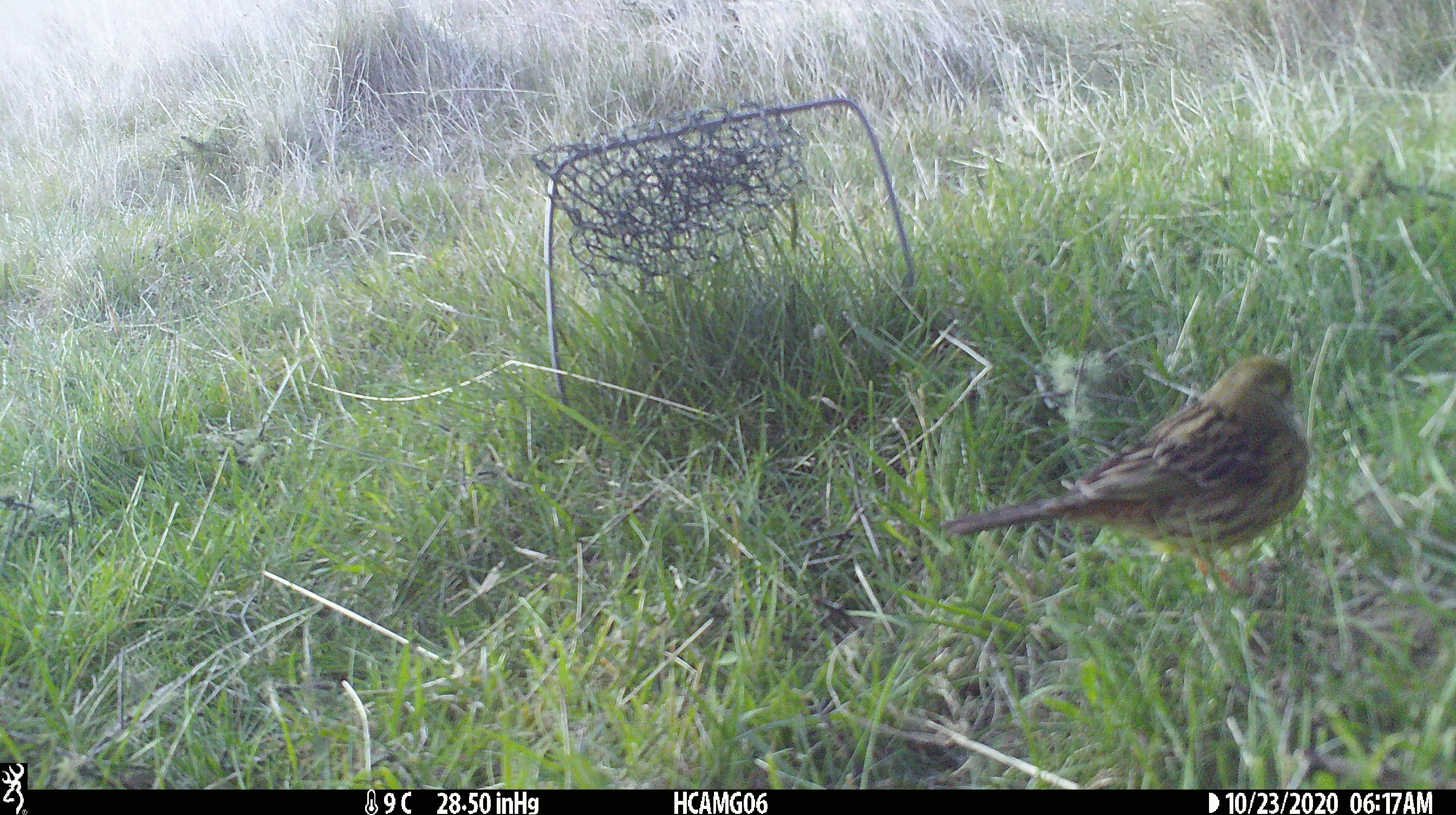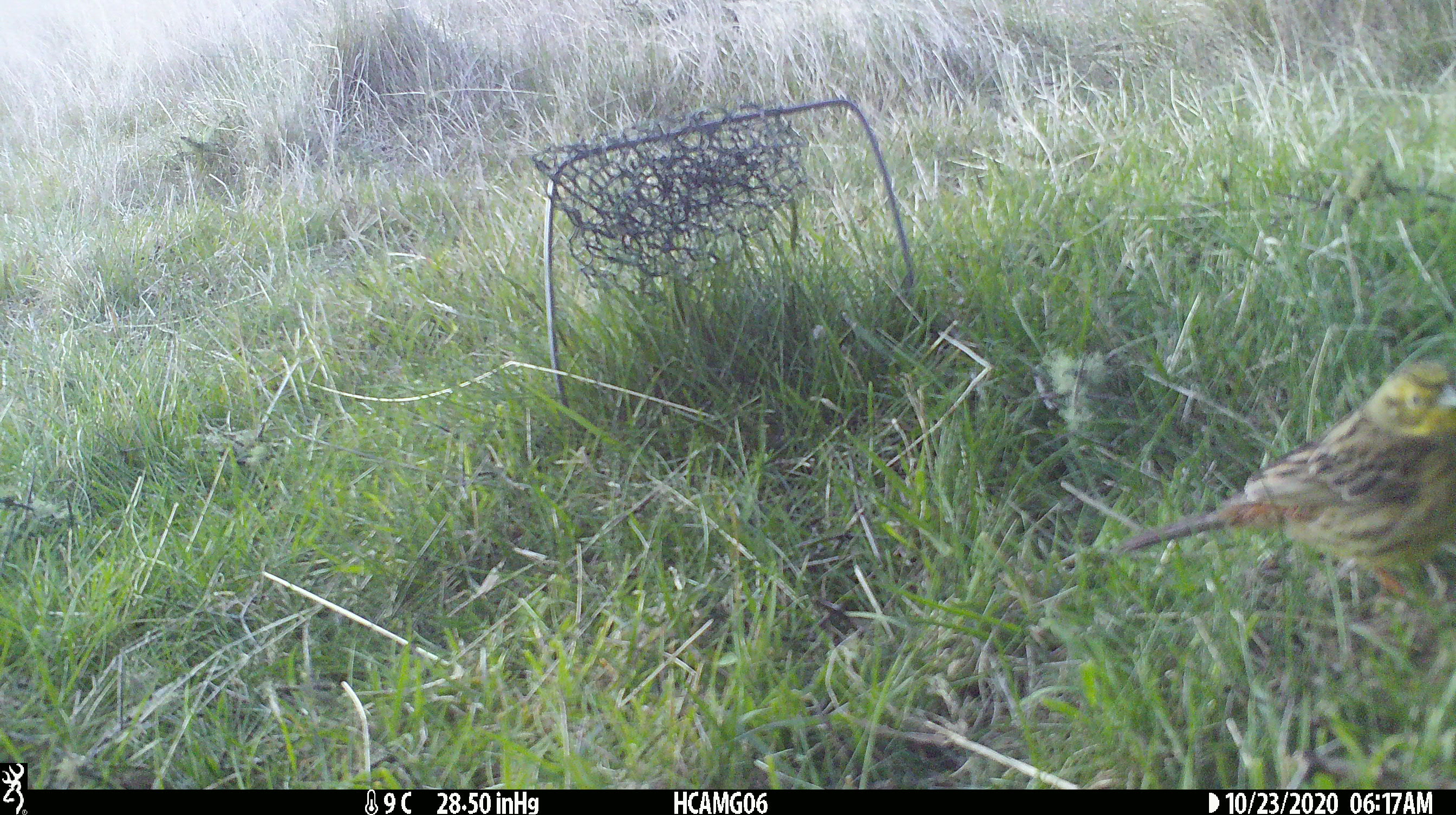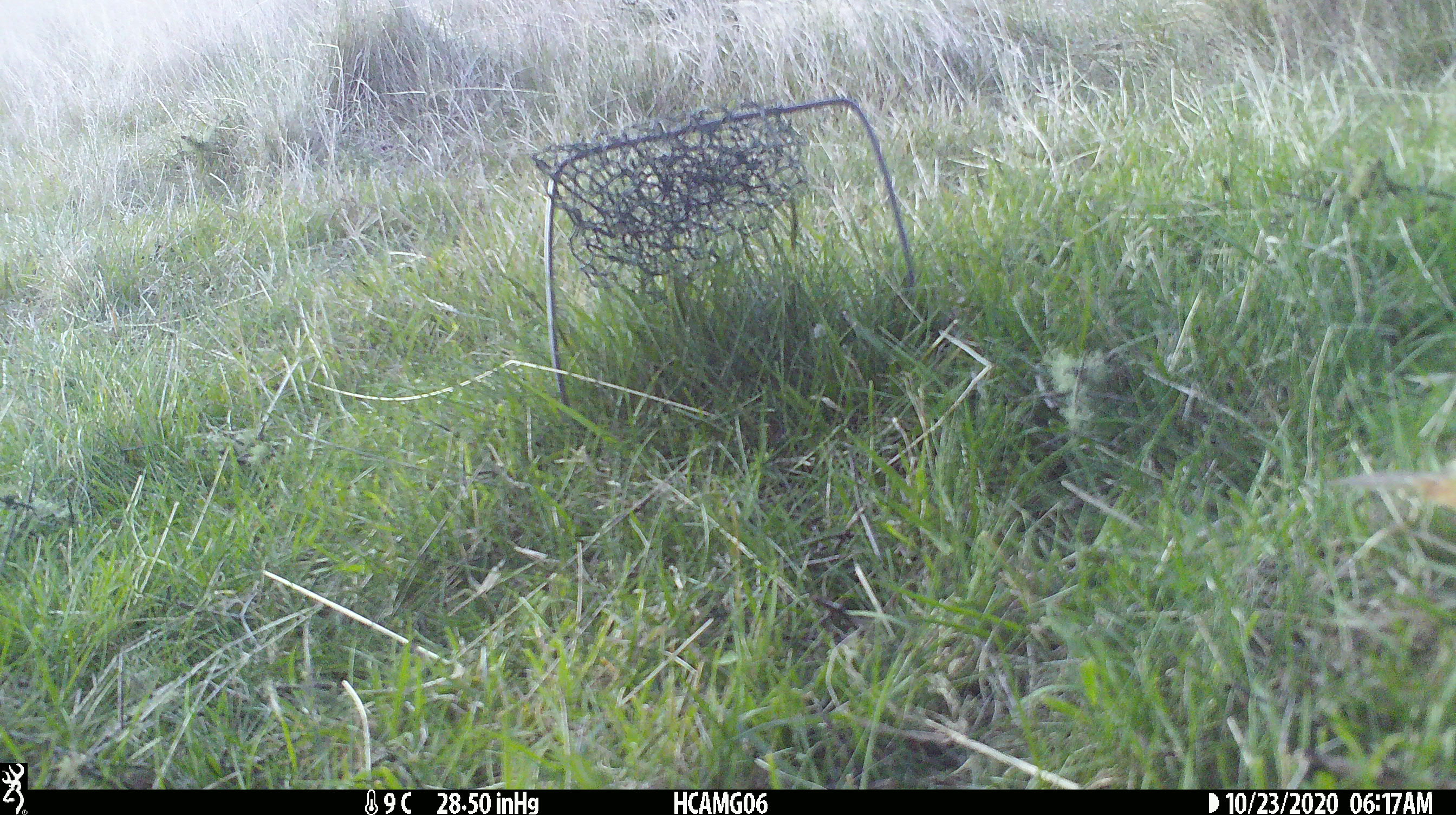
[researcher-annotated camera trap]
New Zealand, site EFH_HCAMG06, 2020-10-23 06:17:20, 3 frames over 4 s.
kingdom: Animalia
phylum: Chordata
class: Aves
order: Passeriformes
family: Emberizidae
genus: Emberiza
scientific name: Emberiza citrinella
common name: yellowhammer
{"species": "yellowhammer (Emberiza citrinella)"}